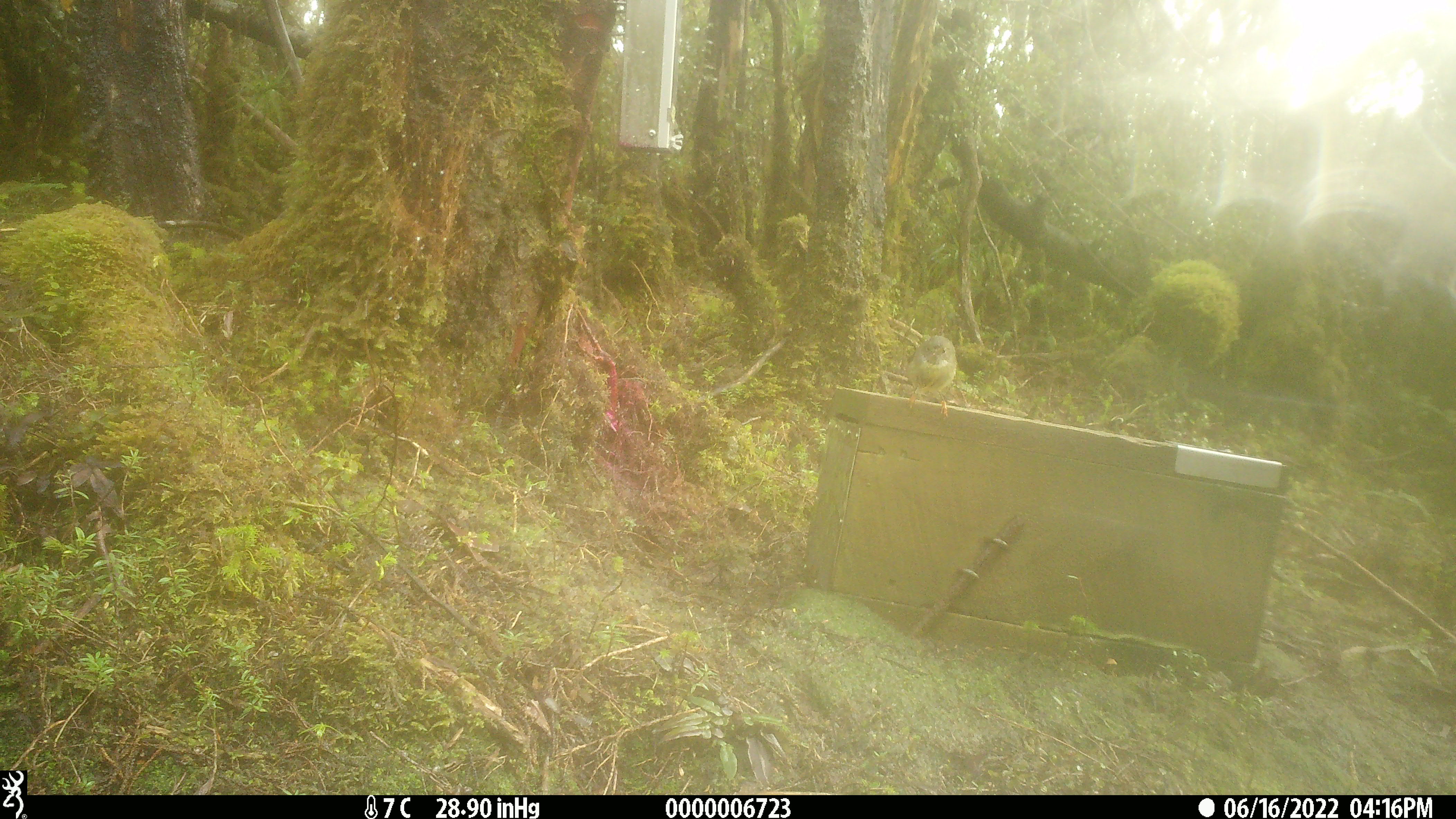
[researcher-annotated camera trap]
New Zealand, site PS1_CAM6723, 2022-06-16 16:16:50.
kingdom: Animalia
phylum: Chordata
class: Aves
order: Passeriformes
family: Petroicidae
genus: Petroica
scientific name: Petroica macrocephala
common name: tomtit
Tomtit (Petroica macrocephala).